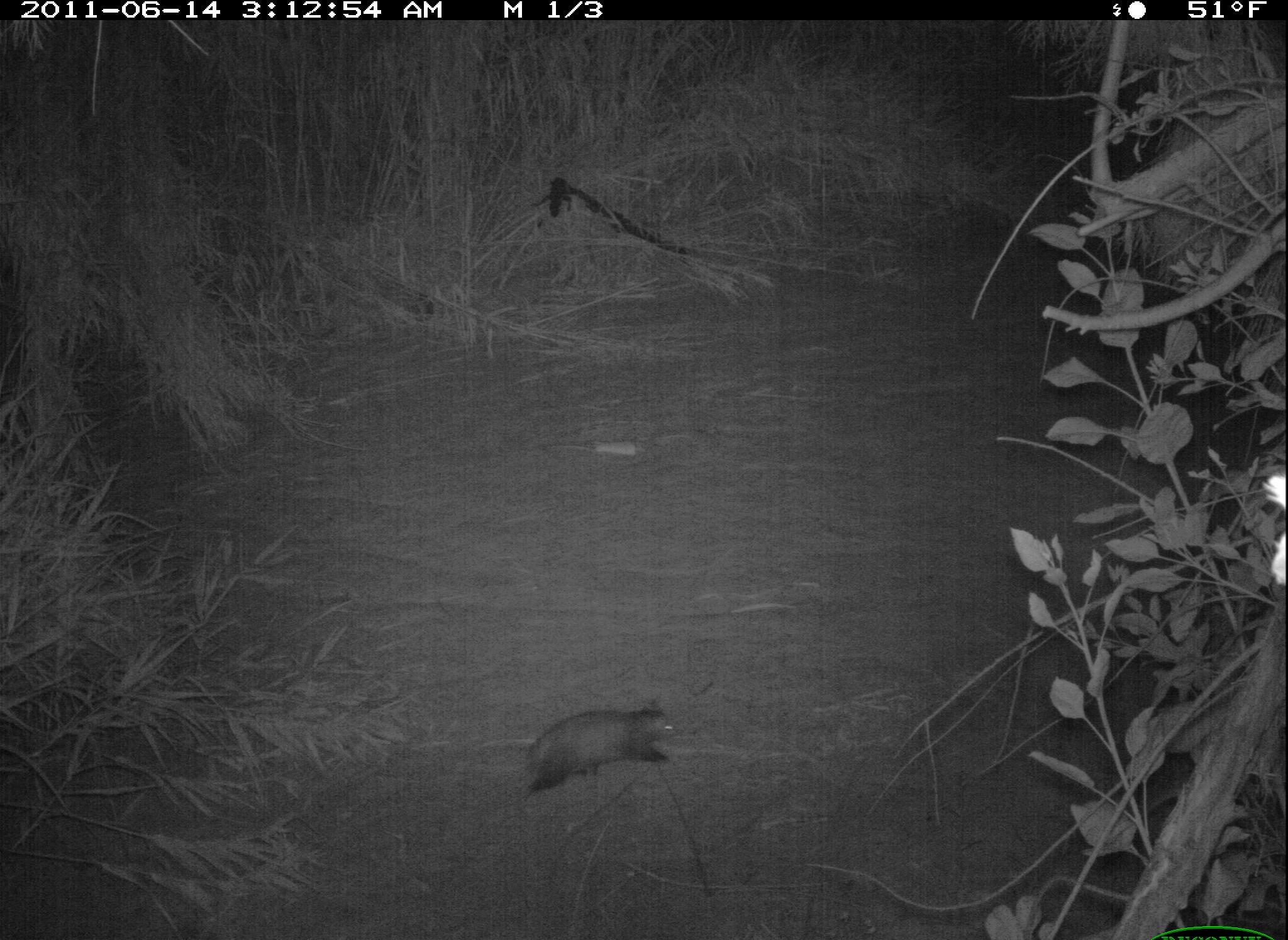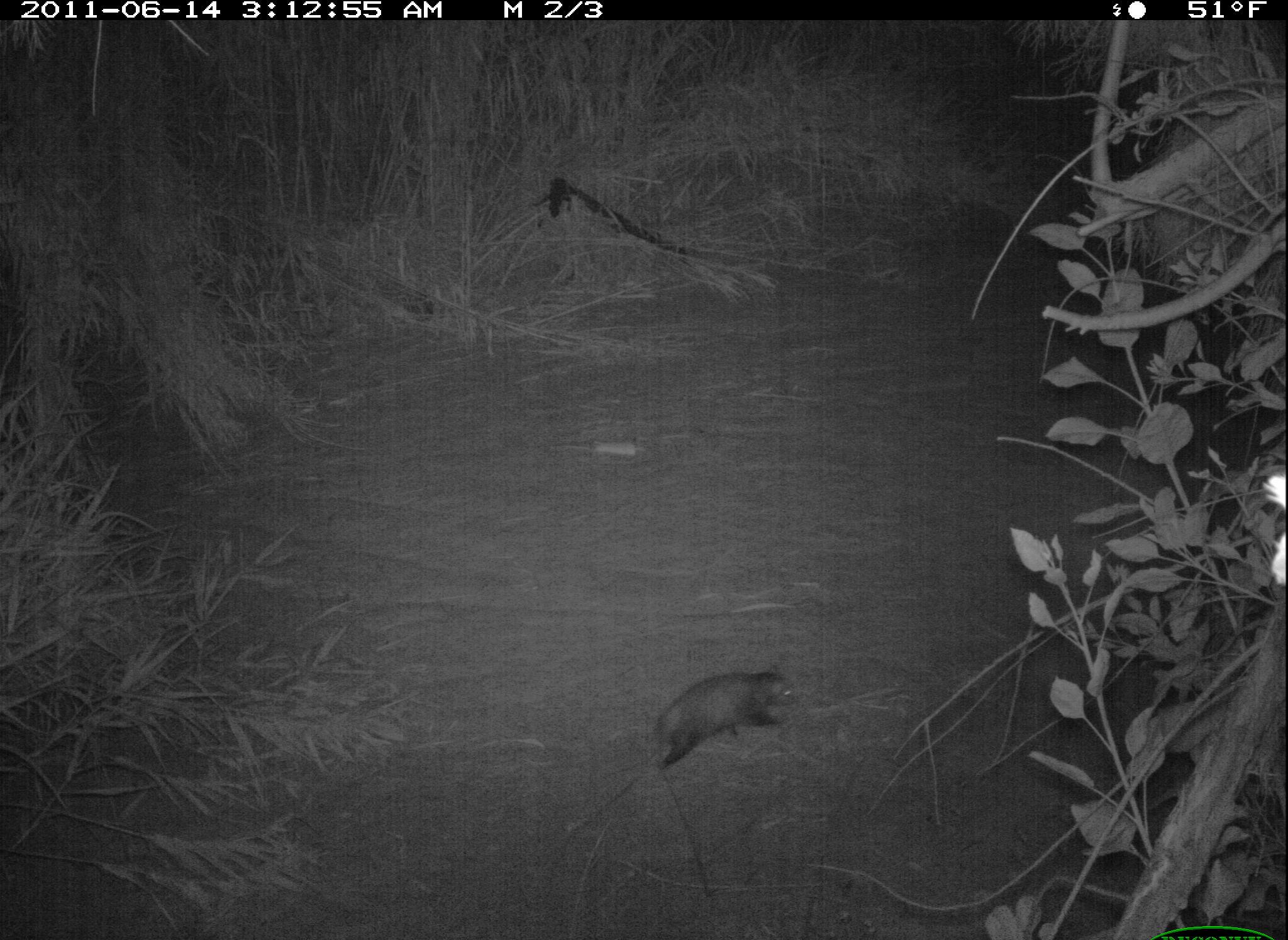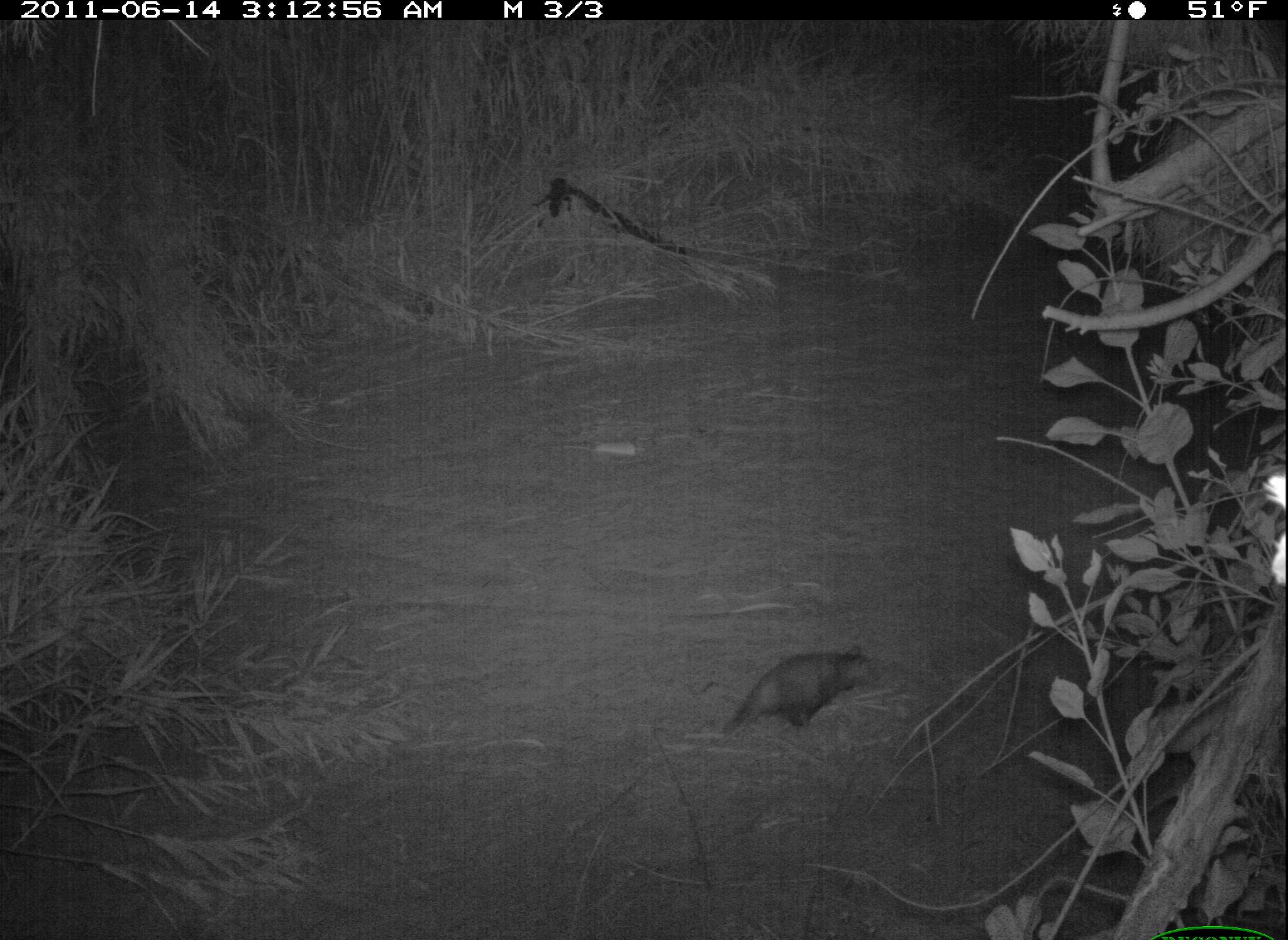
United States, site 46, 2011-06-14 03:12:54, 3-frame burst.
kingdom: Animalia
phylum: Chordata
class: Mammalia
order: Didelphimorphia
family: Didelphidae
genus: Didelphis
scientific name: Didelphis virginiana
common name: virginia opossum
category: opossum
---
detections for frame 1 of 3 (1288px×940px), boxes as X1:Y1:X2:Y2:
opossum: 504:686:700:810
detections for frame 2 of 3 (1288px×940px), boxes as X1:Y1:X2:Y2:
opossum: 656:668:801:771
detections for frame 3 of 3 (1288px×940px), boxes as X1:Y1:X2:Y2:
opossum: 723:635:886:743